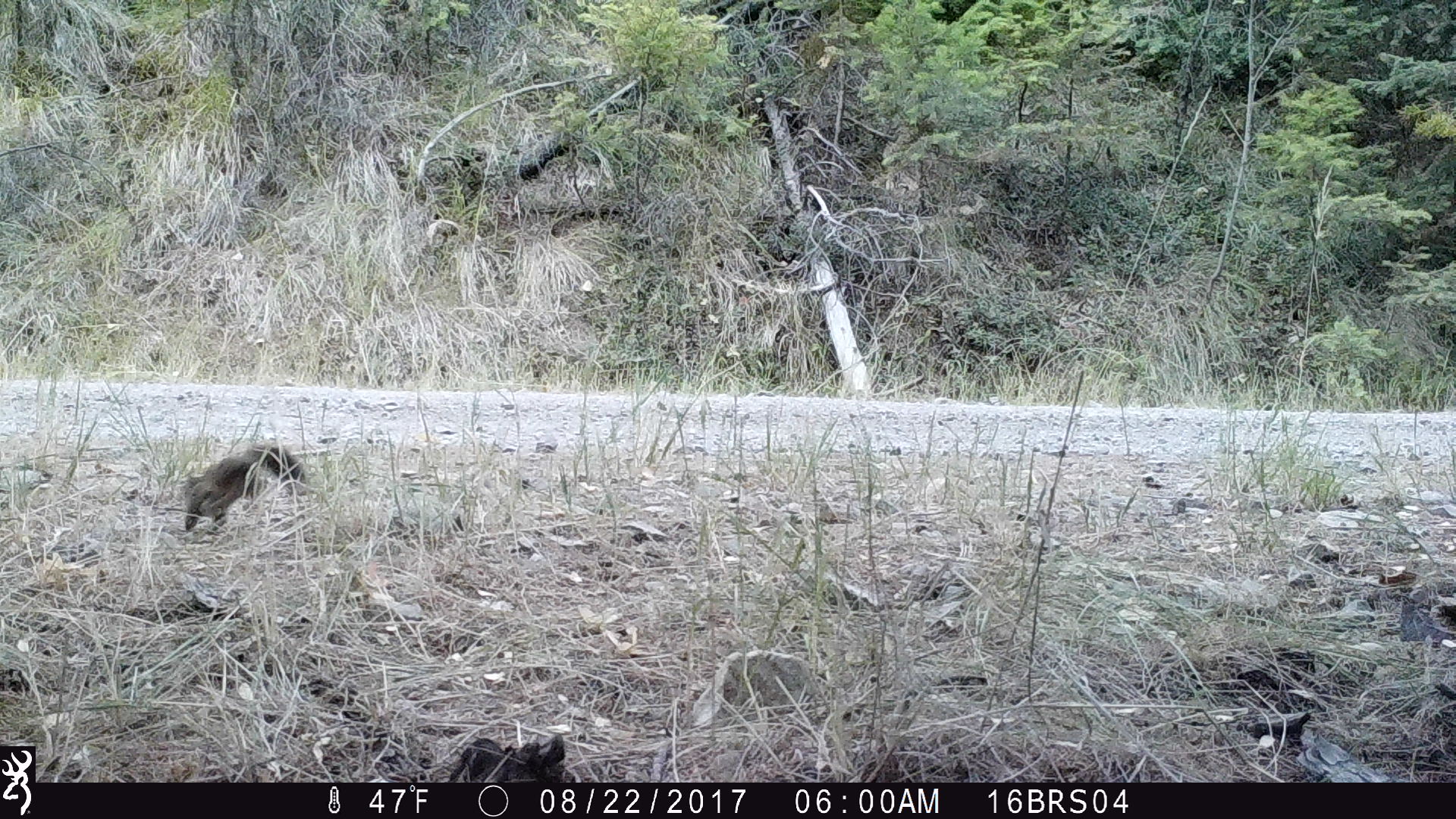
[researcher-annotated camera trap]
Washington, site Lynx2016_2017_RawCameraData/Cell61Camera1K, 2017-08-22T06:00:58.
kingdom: Animalia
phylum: Chordata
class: Mammalia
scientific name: Mammalia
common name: small mammal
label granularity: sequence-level